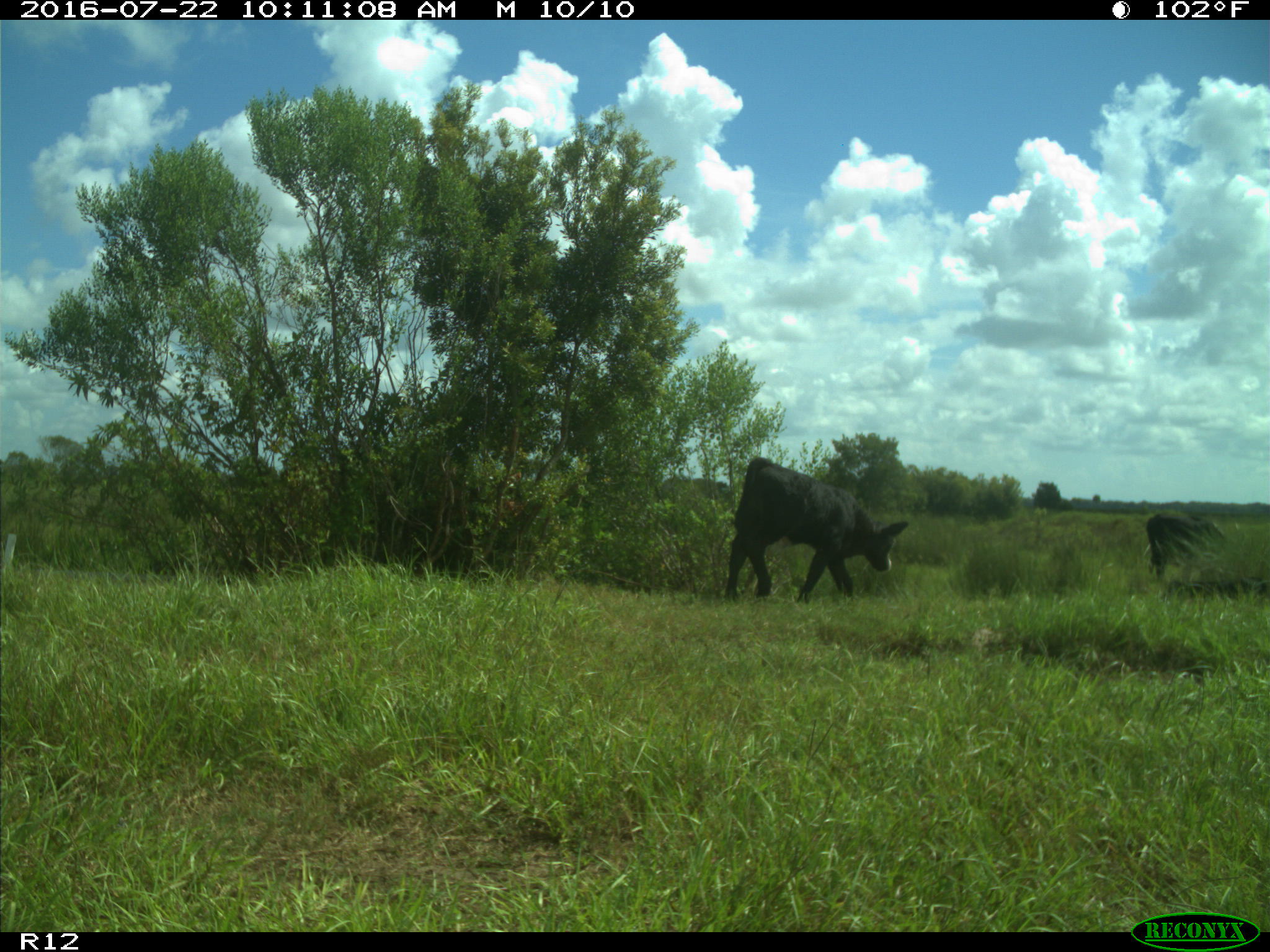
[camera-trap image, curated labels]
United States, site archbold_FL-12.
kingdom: Animalia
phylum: Chordata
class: Mammalia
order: Artiodactyla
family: Bovidae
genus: Bos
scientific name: Bos taurus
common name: domestic cow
Bos taurus (domestic cow).